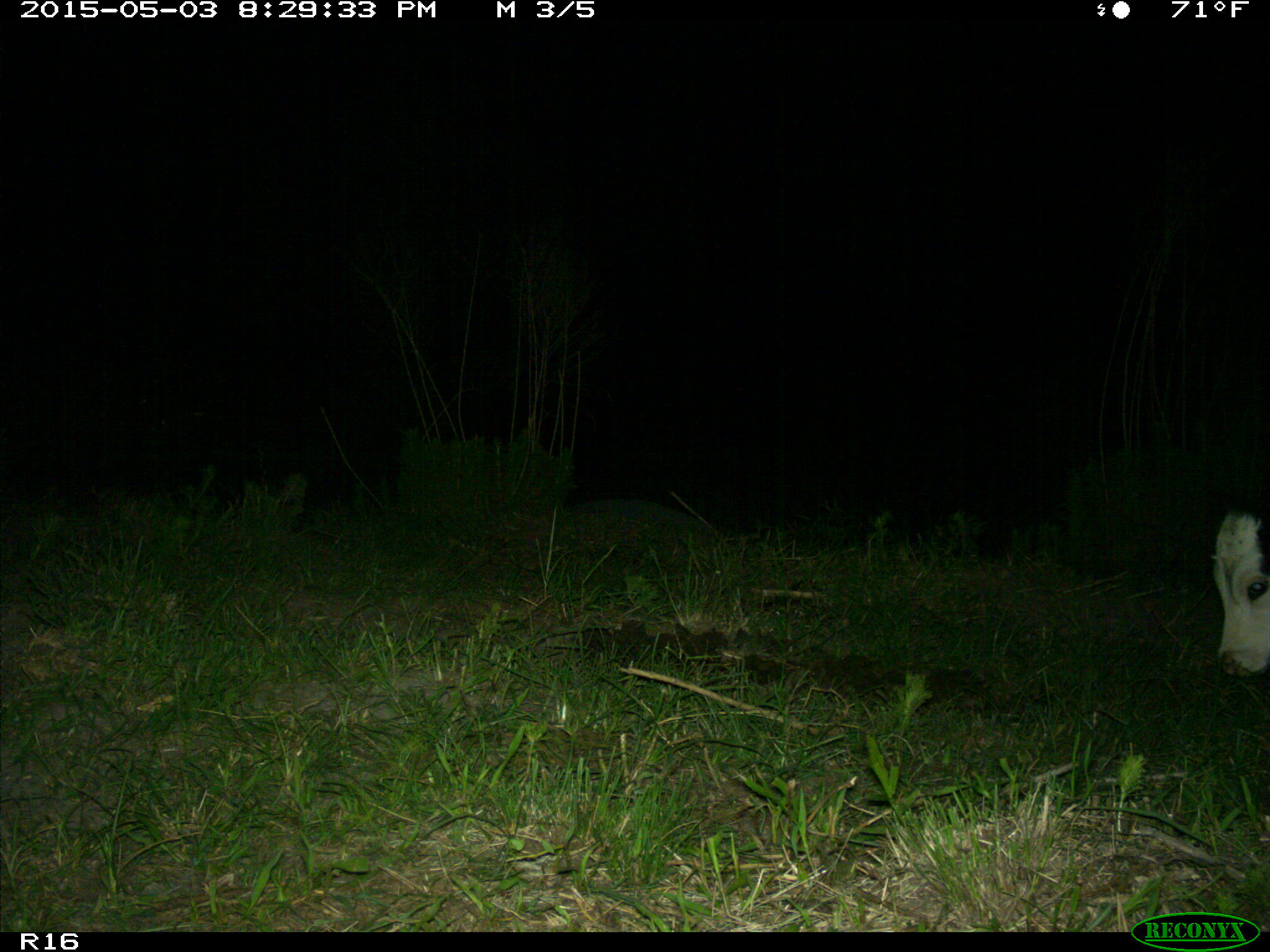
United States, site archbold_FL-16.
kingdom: Animalia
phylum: Chordata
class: Mammalia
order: Artiodactyla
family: Bovidae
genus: Bos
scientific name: Bos taurus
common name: domestic cow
Bos taurus (domestic cow).